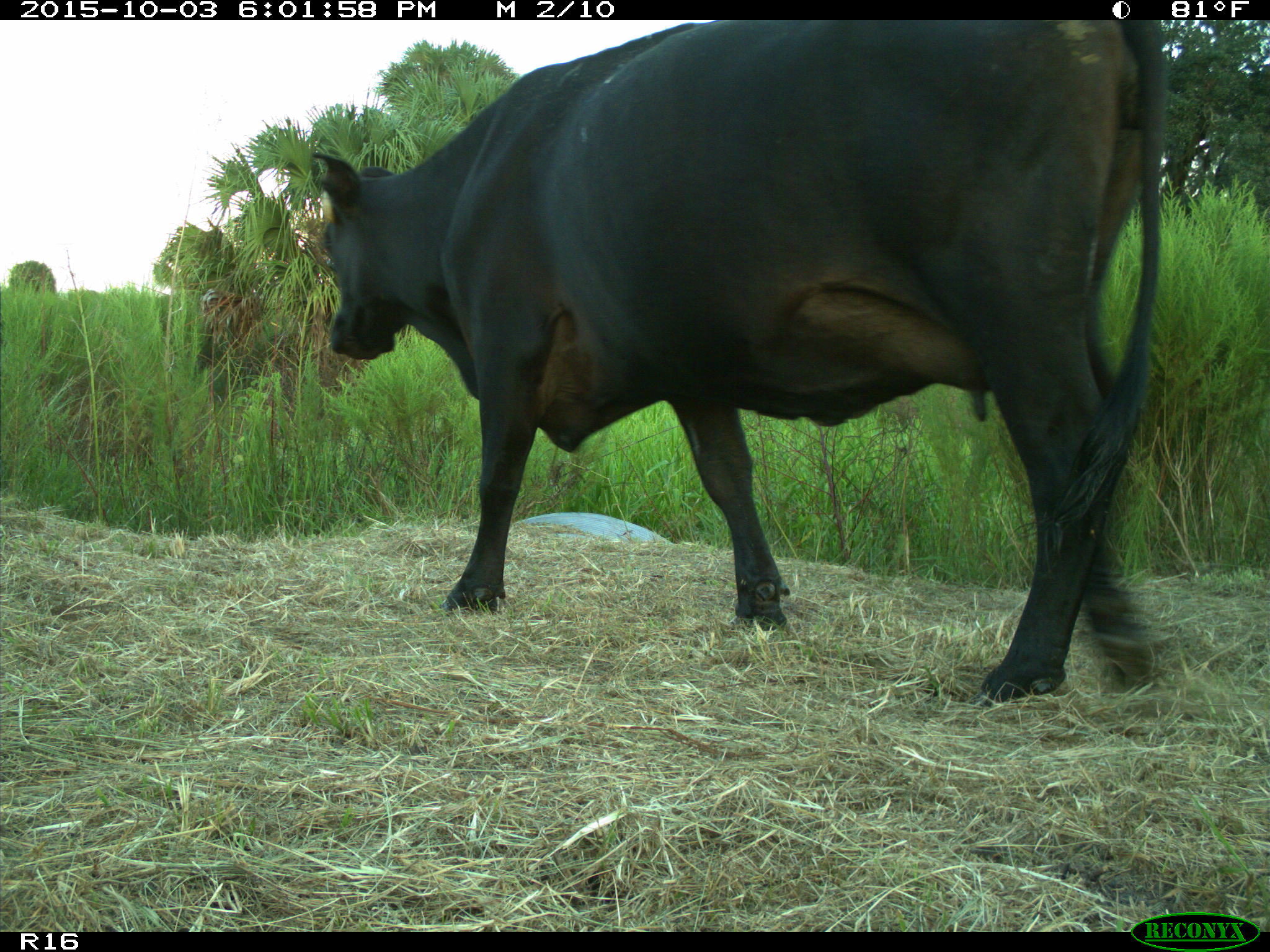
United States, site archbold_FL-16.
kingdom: Animalia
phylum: Chordata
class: Mammalia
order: Artiodactyla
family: Bovidae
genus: Bos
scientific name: Bos taurus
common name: domestic cow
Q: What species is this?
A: Bos taurus (domestic cow).